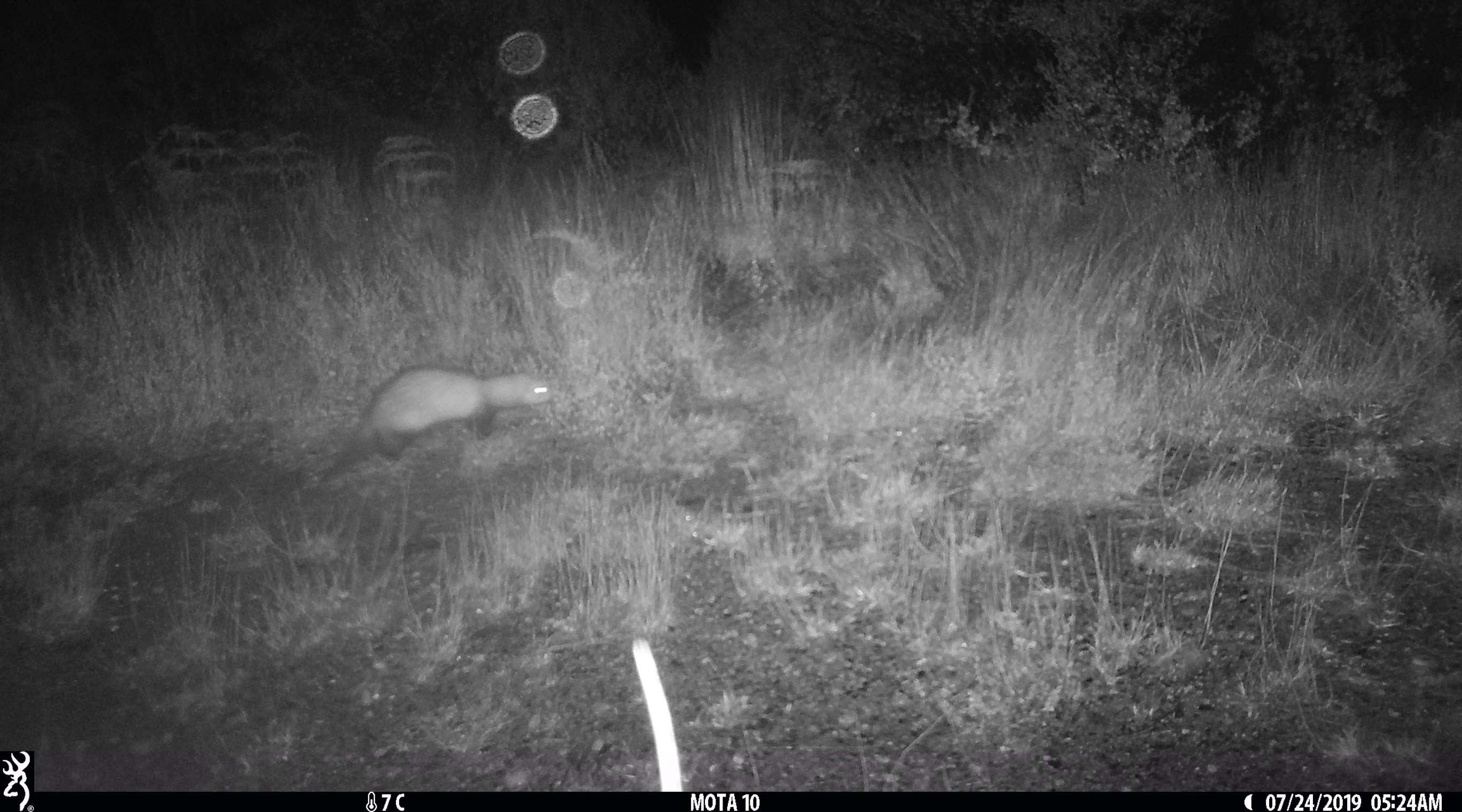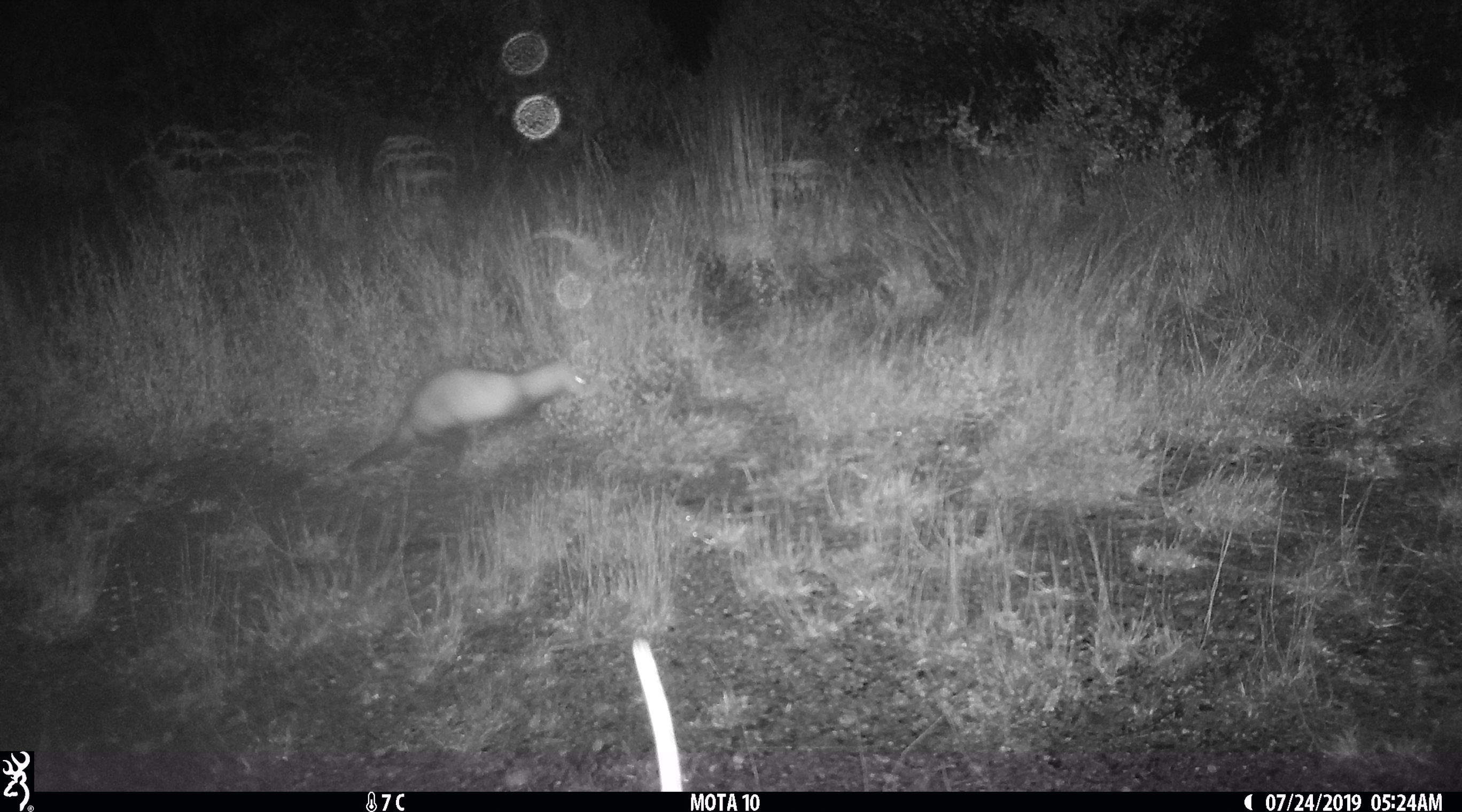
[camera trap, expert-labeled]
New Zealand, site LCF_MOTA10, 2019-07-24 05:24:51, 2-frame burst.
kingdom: Animalia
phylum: Chordata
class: Mammalia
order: Carnivora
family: Mustelidae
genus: Mustela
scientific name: Mustela furo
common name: ferret